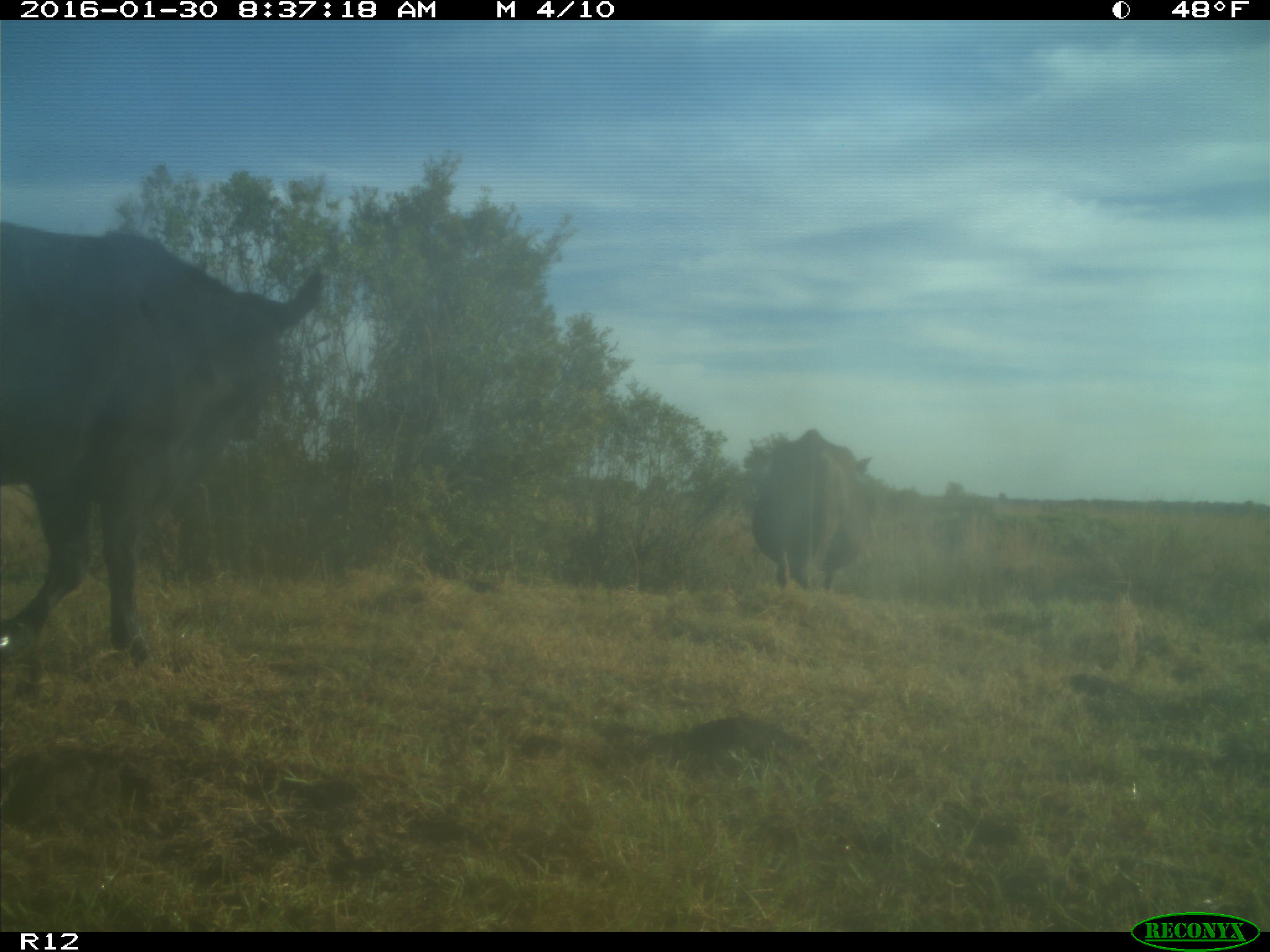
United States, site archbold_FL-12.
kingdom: Animalia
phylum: Chordata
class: Mammalia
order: Artiodactyla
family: Bovidae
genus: Bos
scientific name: Bos taurus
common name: domestic cow